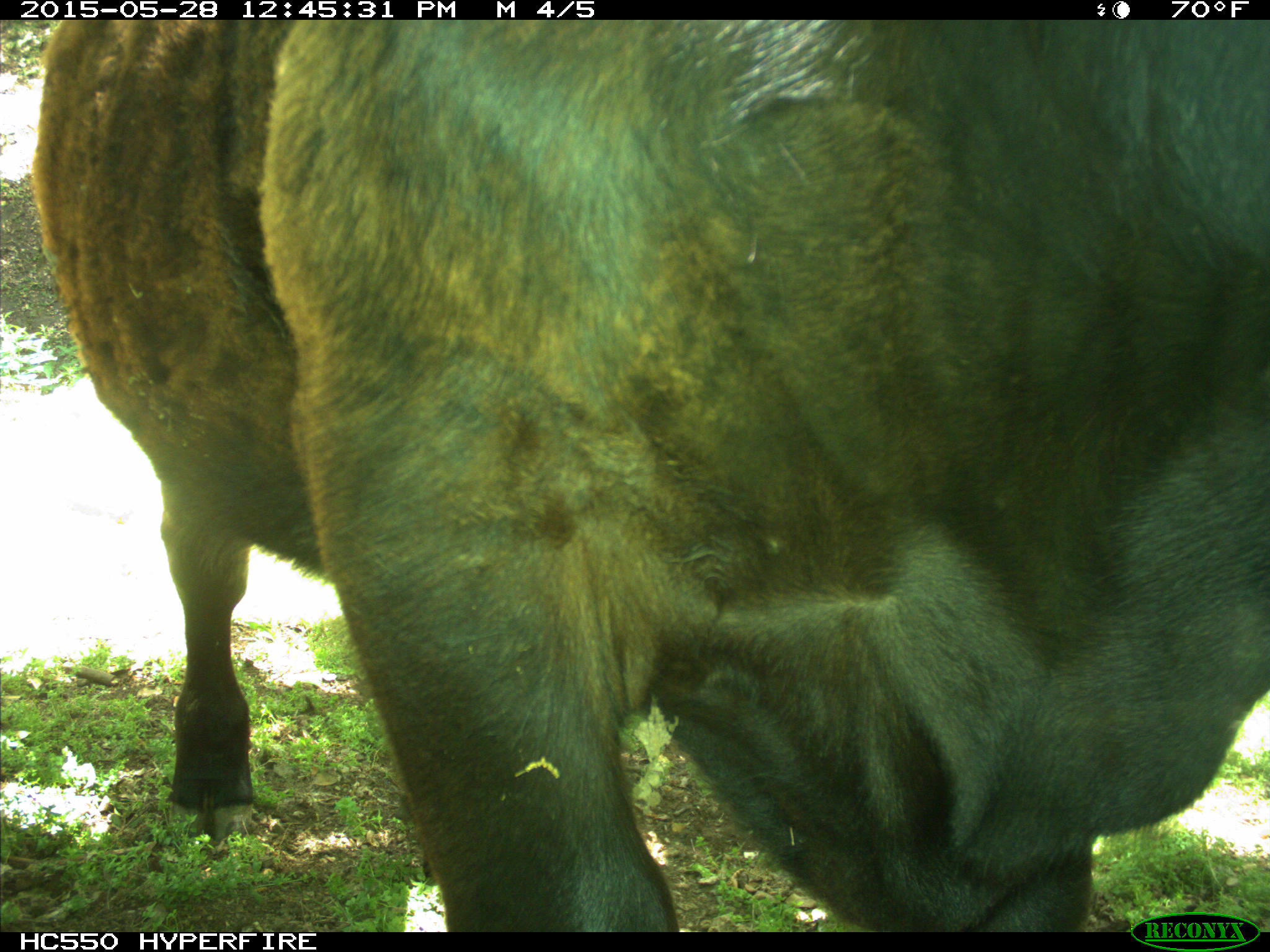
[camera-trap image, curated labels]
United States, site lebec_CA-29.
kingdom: Animalia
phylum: Chordata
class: Mammalia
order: Artiodactyla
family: Bovidae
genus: Bos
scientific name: Bos taurus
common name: domestic cow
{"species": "Bos taurus (domestic cow)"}